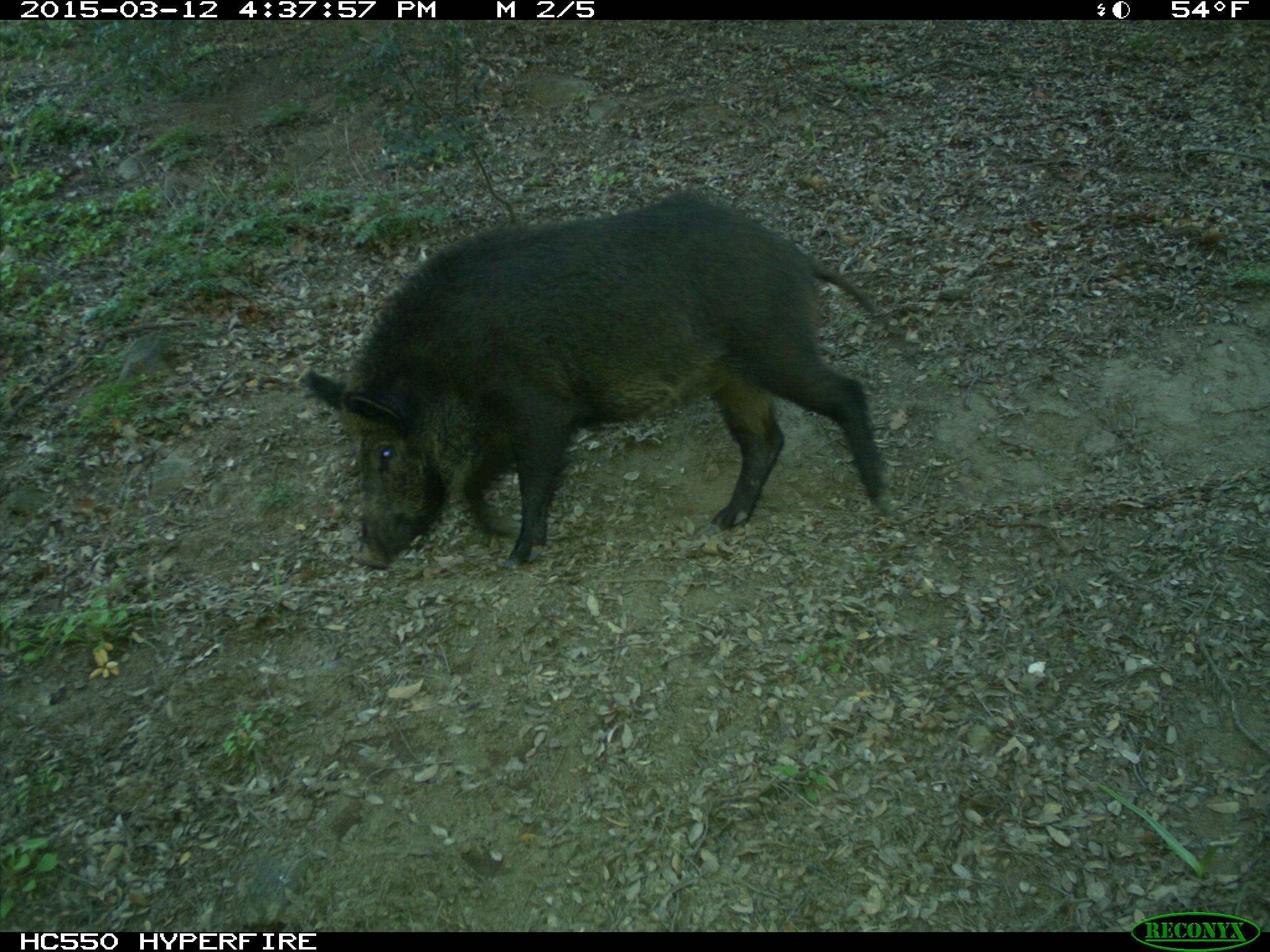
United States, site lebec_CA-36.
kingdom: Animalia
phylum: Chordata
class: Mammalia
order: Artiodactyla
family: Suidae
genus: Sus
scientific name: Sus scrofa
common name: wild boar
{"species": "Sus scrofa (wild boar)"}